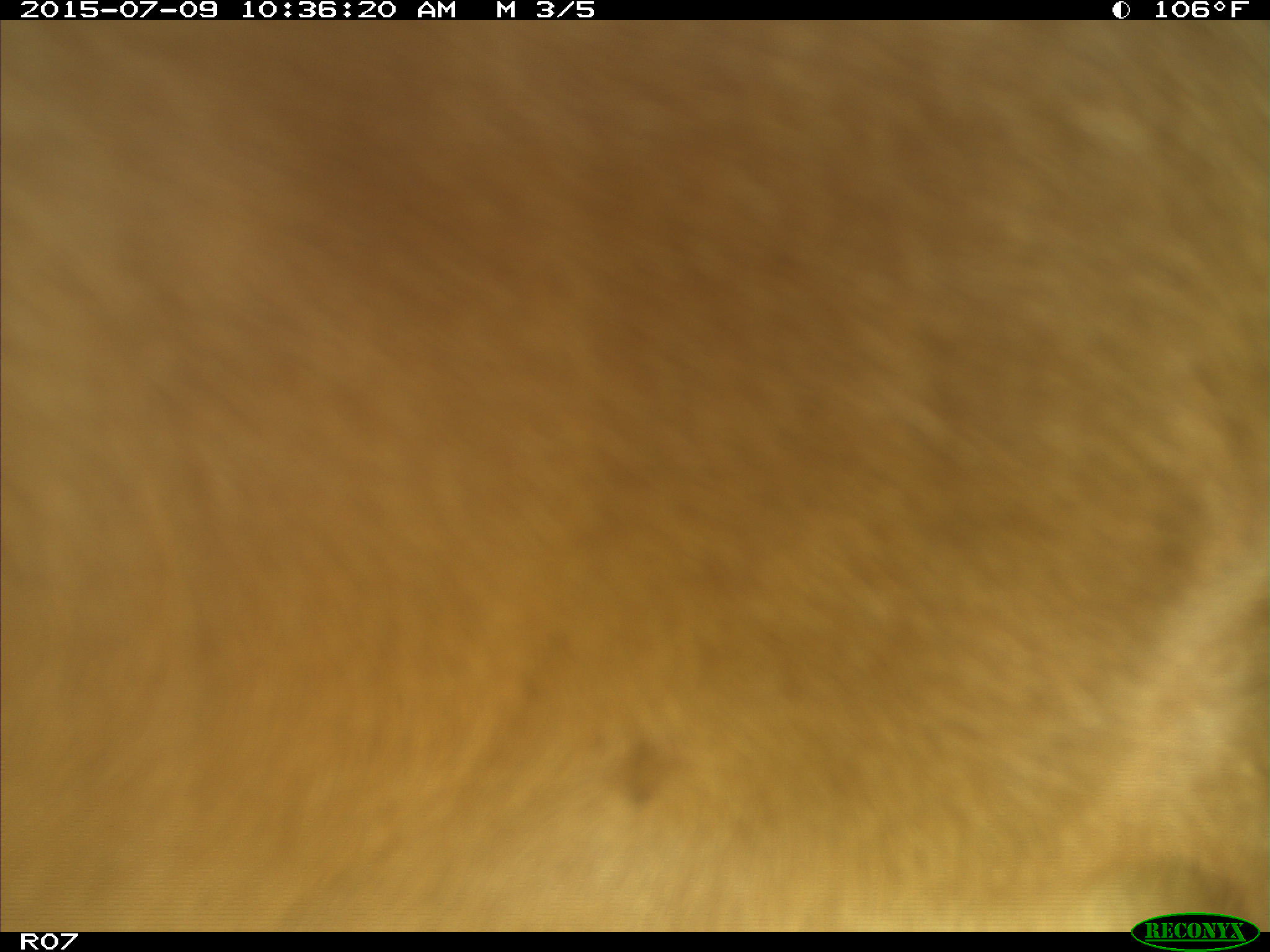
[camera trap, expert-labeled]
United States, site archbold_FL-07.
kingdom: Animalia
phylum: Chordata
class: Mammalia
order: Artiodactyla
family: Bovidae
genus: Bos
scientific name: Bos taurus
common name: domestic cow